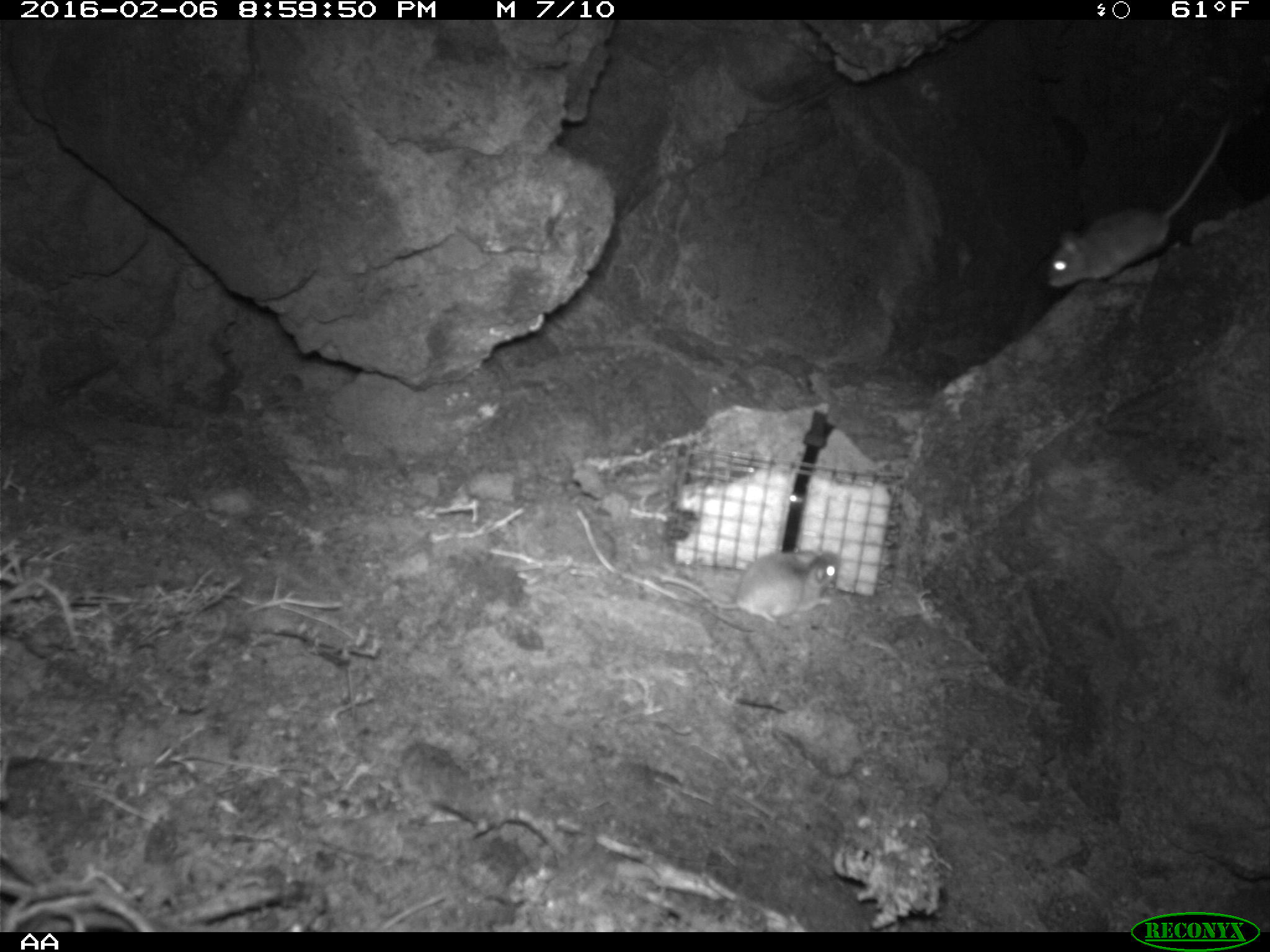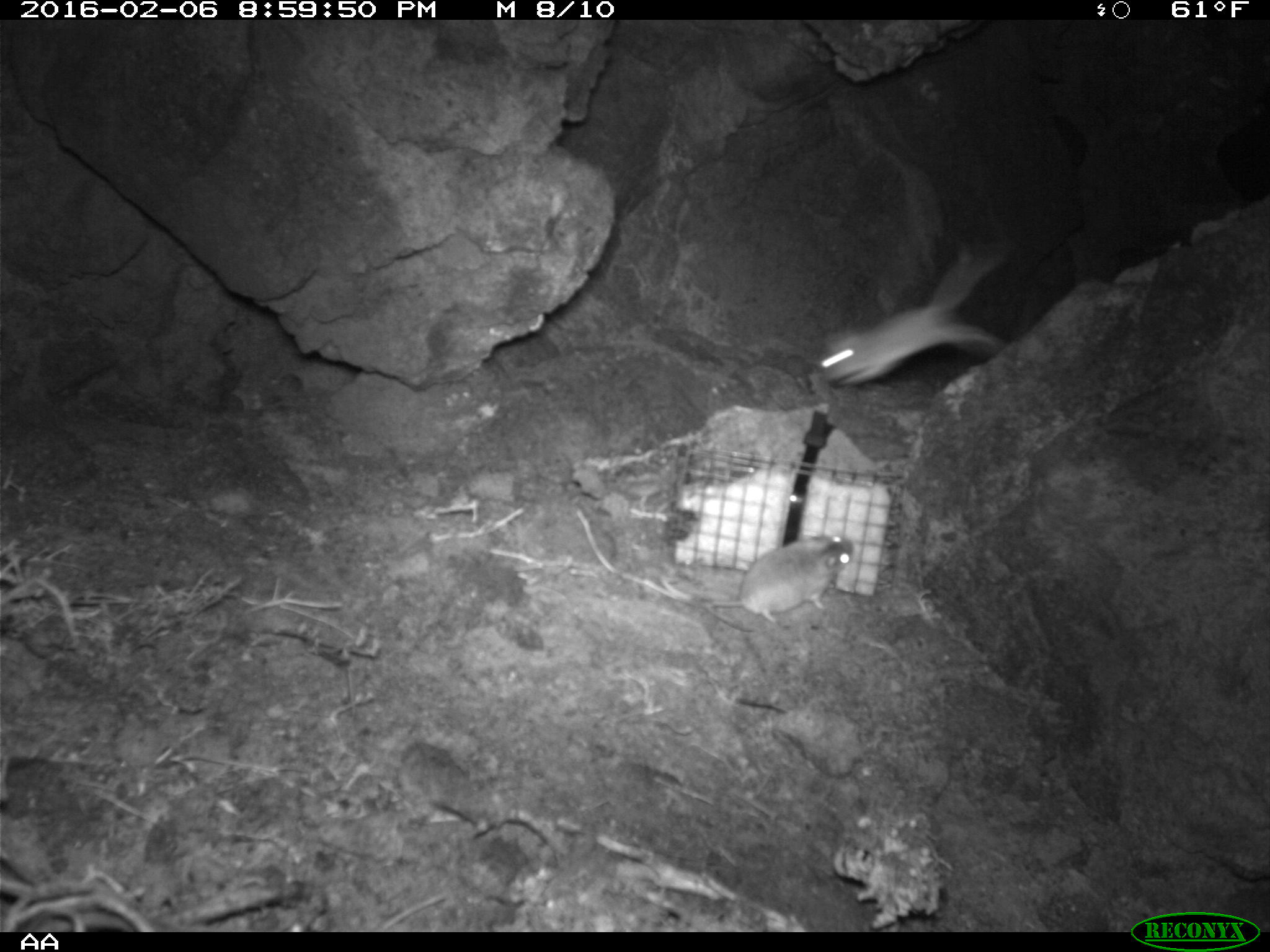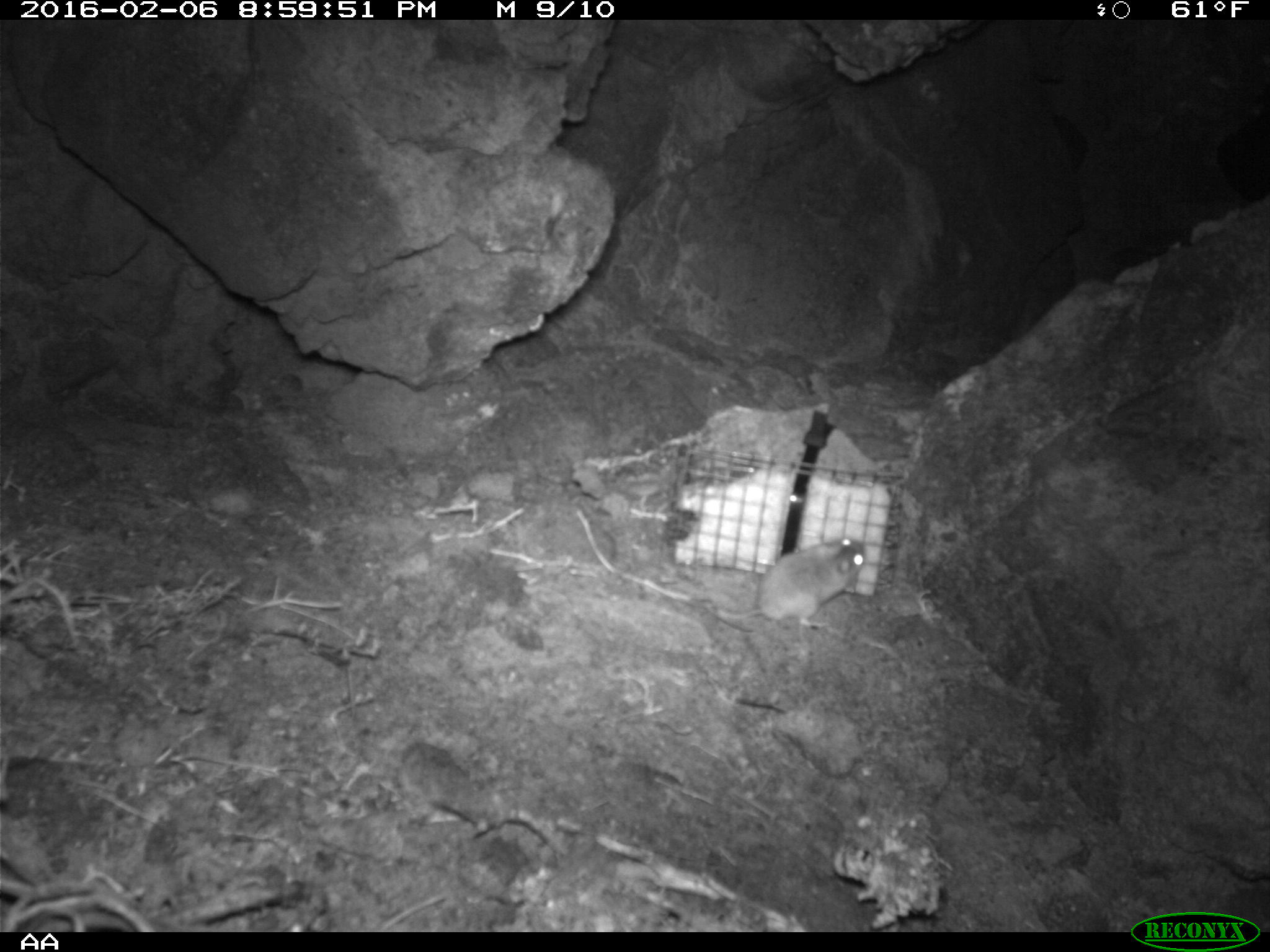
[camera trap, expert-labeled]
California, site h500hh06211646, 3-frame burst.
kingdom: Animalia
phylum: Chordata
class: Mammalia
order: Rodentia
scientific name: Rodentia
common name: rodent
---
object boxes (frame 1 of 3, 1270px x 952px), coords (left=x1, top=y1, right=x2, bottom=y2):
rodent: (left=1044, top=131, right=1223, bottom=289); (left=653, top=548, right=842, bottom=625)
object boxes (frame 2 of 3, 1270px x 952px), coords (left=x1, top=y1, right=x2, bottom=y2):
rodent: (left=820, top=244, right=1009, bottom=386); (left=709, top=534, right=853, bottom=624)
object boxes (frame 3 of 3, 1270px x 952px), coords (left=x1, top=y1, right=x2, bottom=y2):
rodent: (left=717, top=533, right=865, bottom=627)